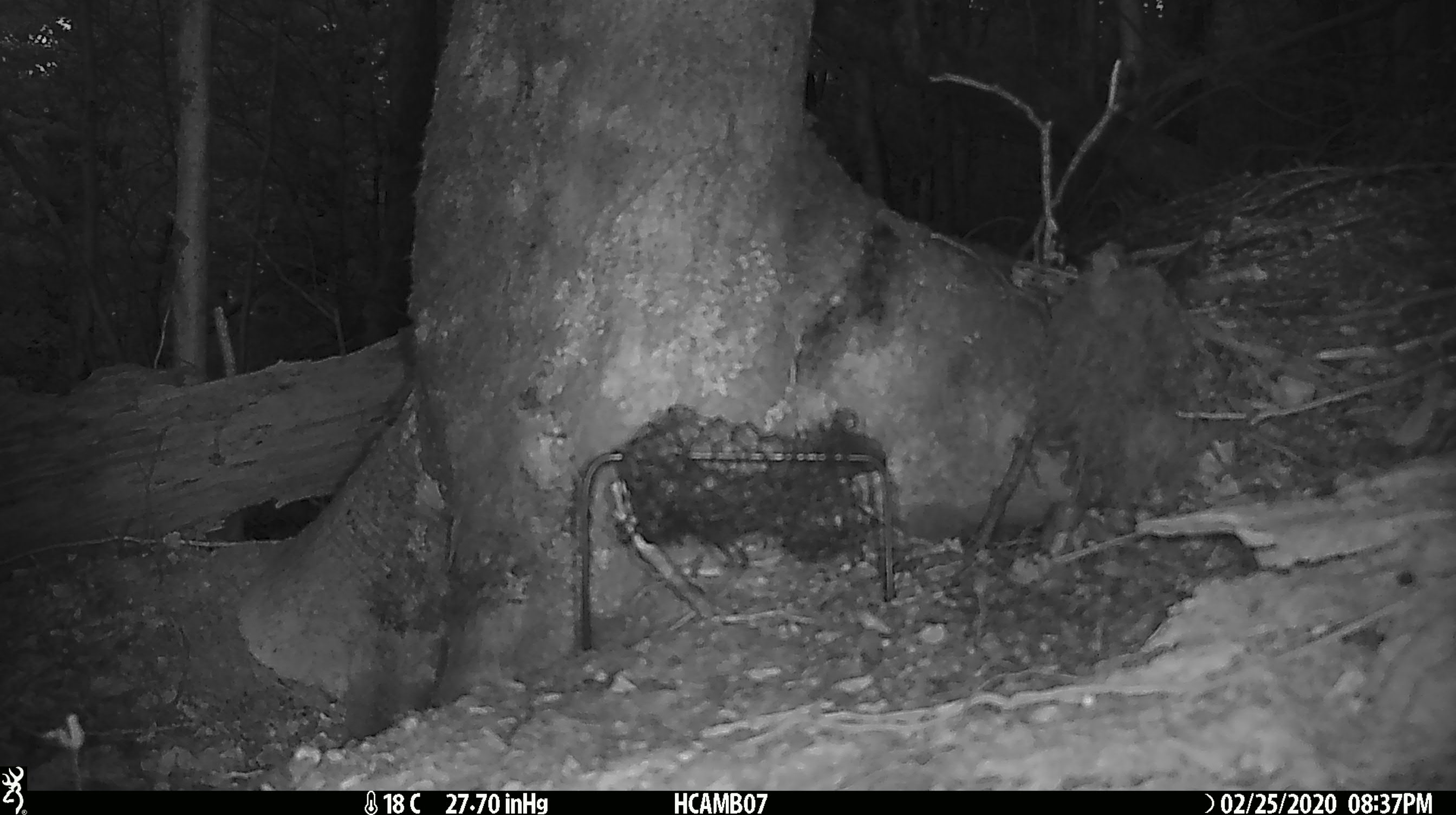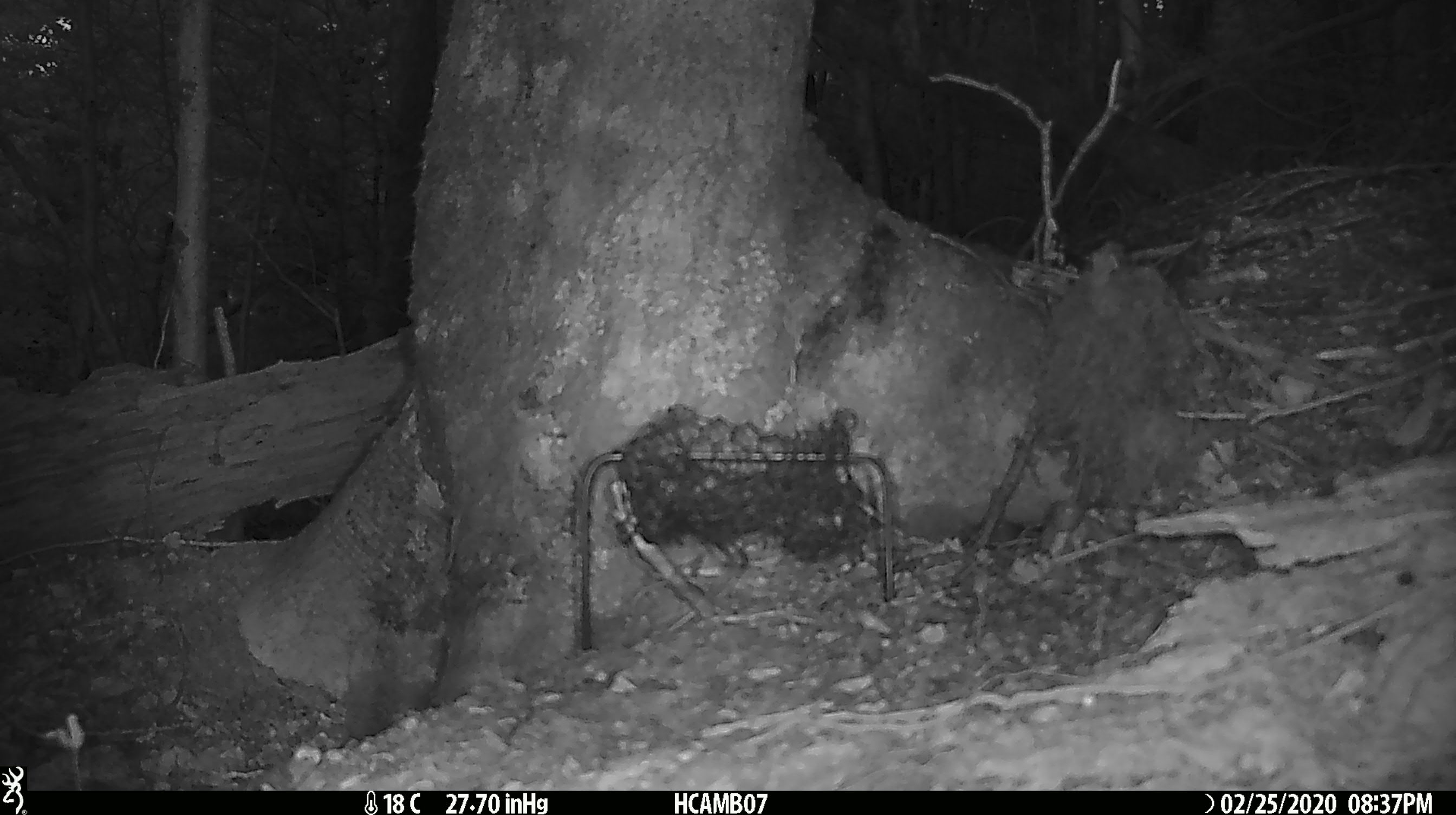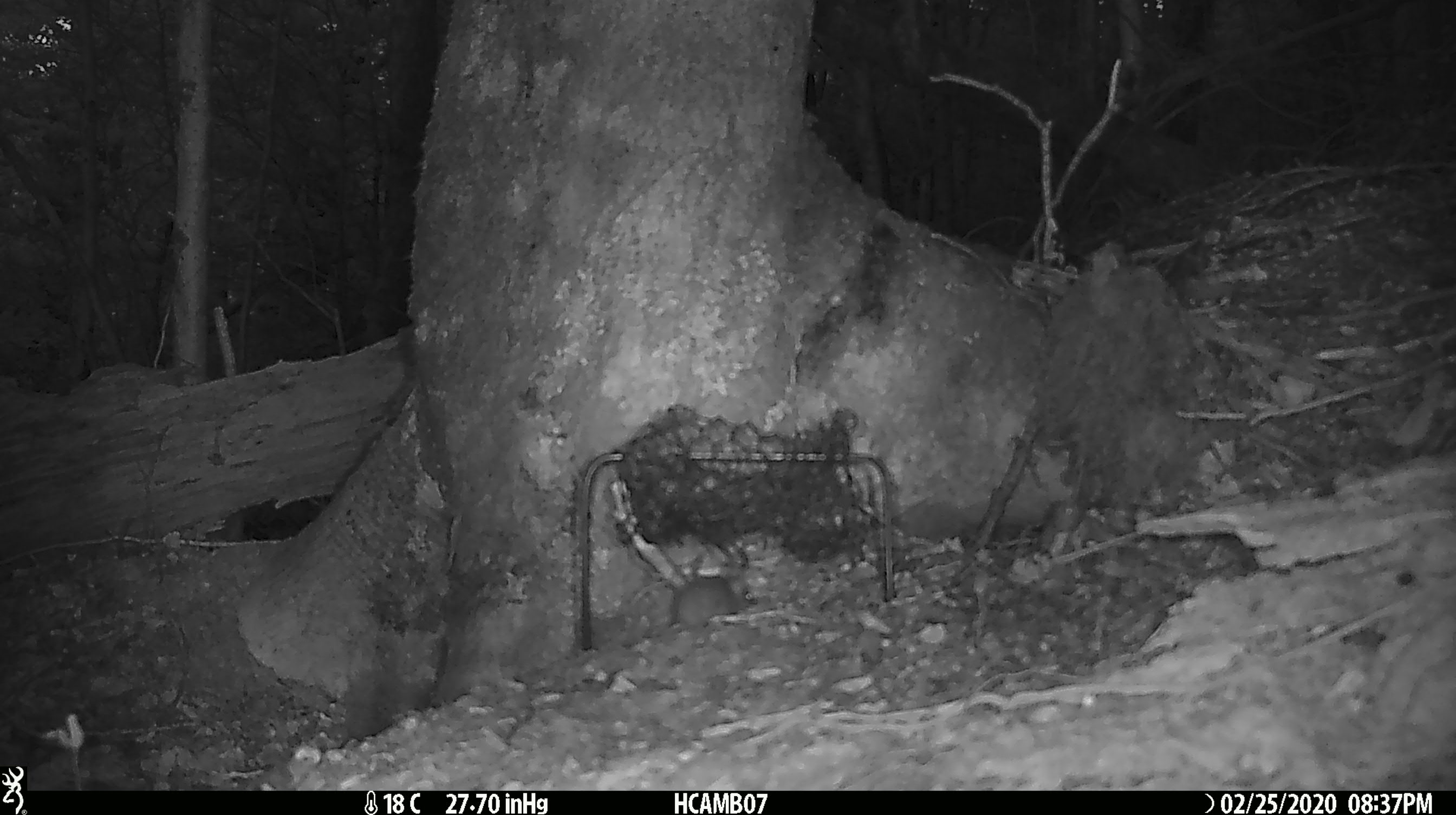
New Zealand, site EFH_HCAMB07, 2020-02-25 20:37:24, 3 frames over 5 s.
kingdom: Animalia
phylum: Chordata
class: Mammalia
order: Rodentia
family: Muridae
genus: Mus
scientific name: Mus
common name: mouse